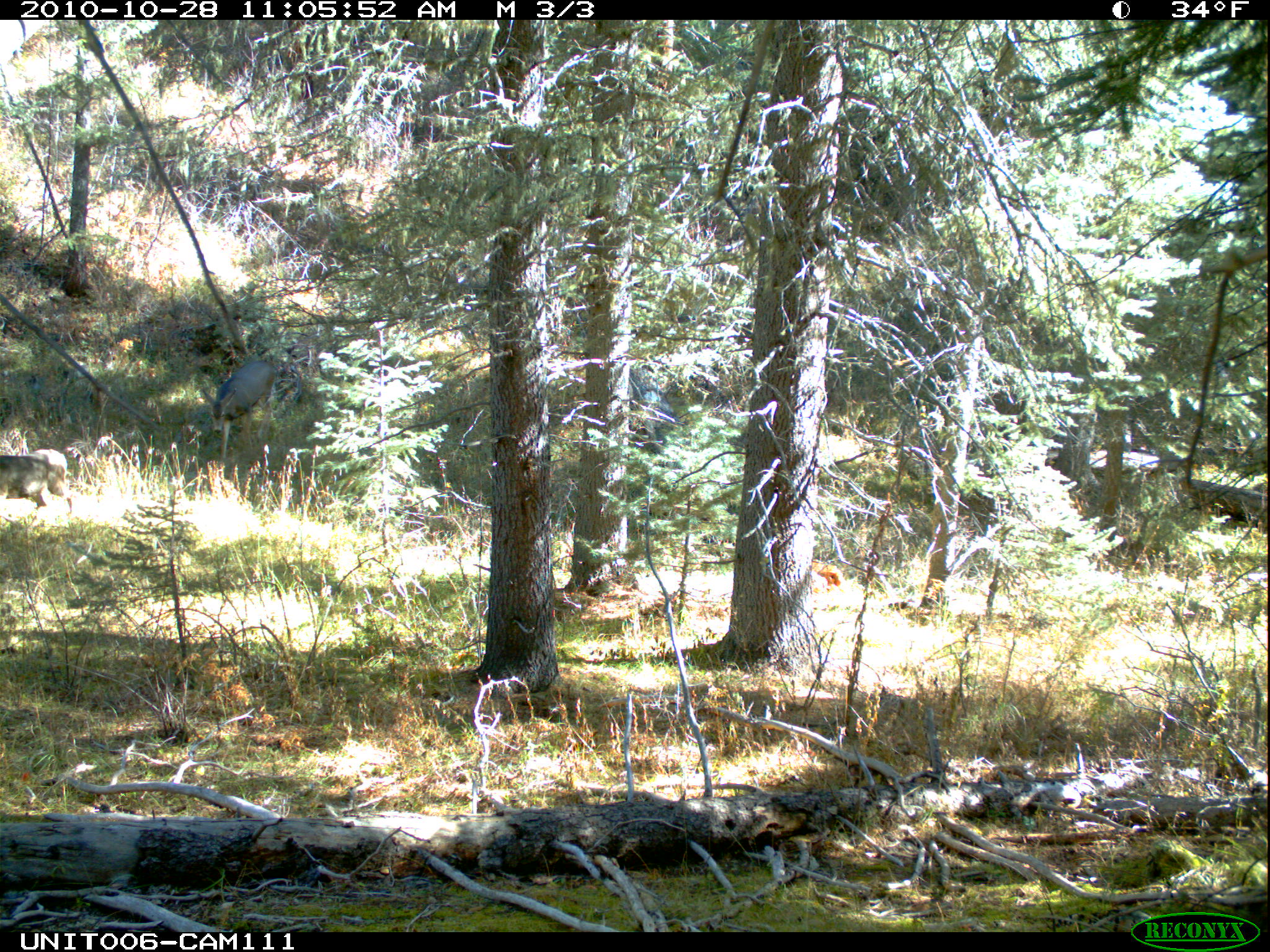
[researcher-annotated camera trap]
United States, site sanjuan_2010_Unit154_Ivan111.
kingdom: Animalia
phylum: Chordata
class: Mammalia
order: Artiodactyla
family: Cervidae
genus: Odocoileus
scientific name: Odocoileus hemionus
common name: mule deer